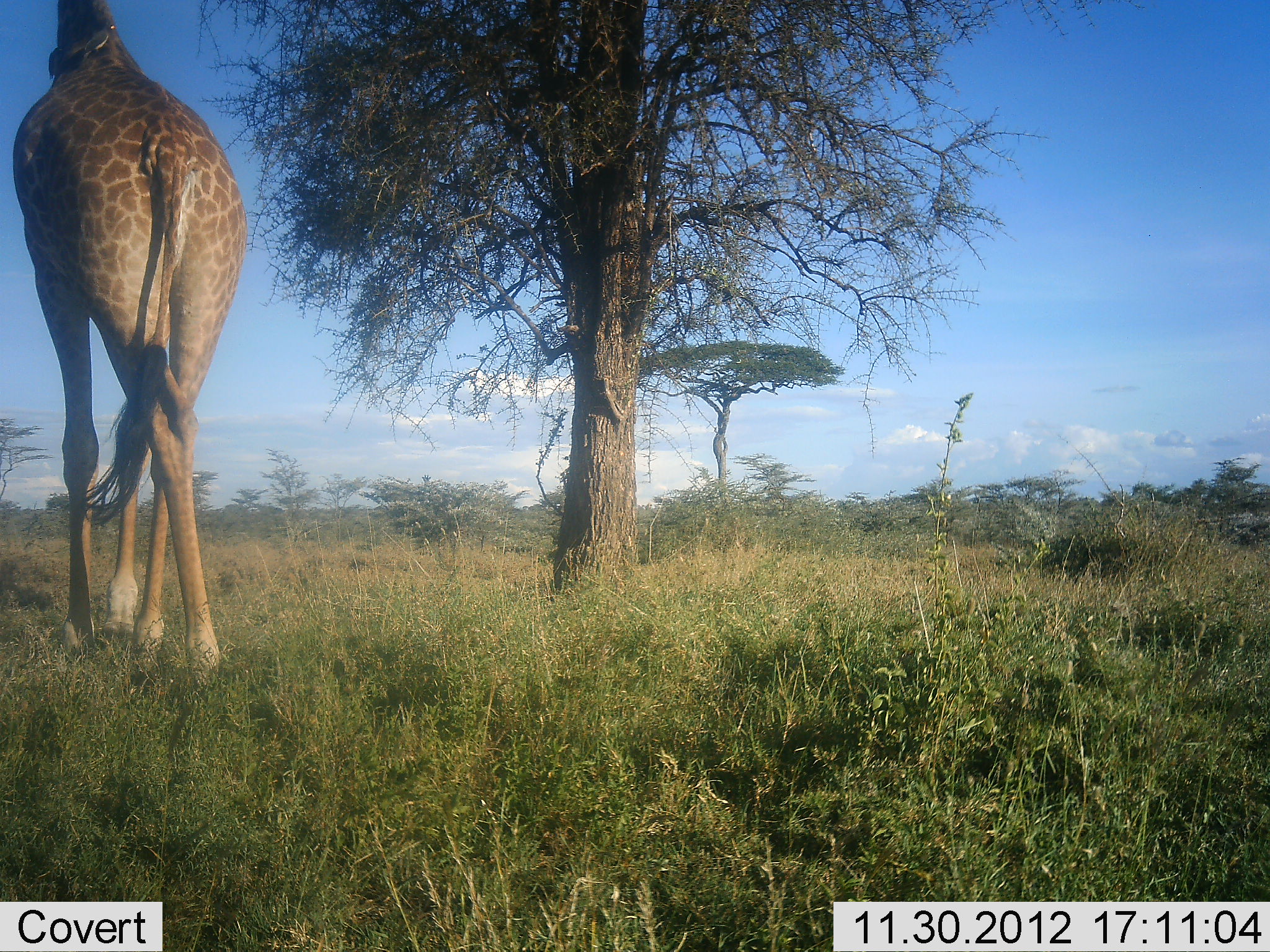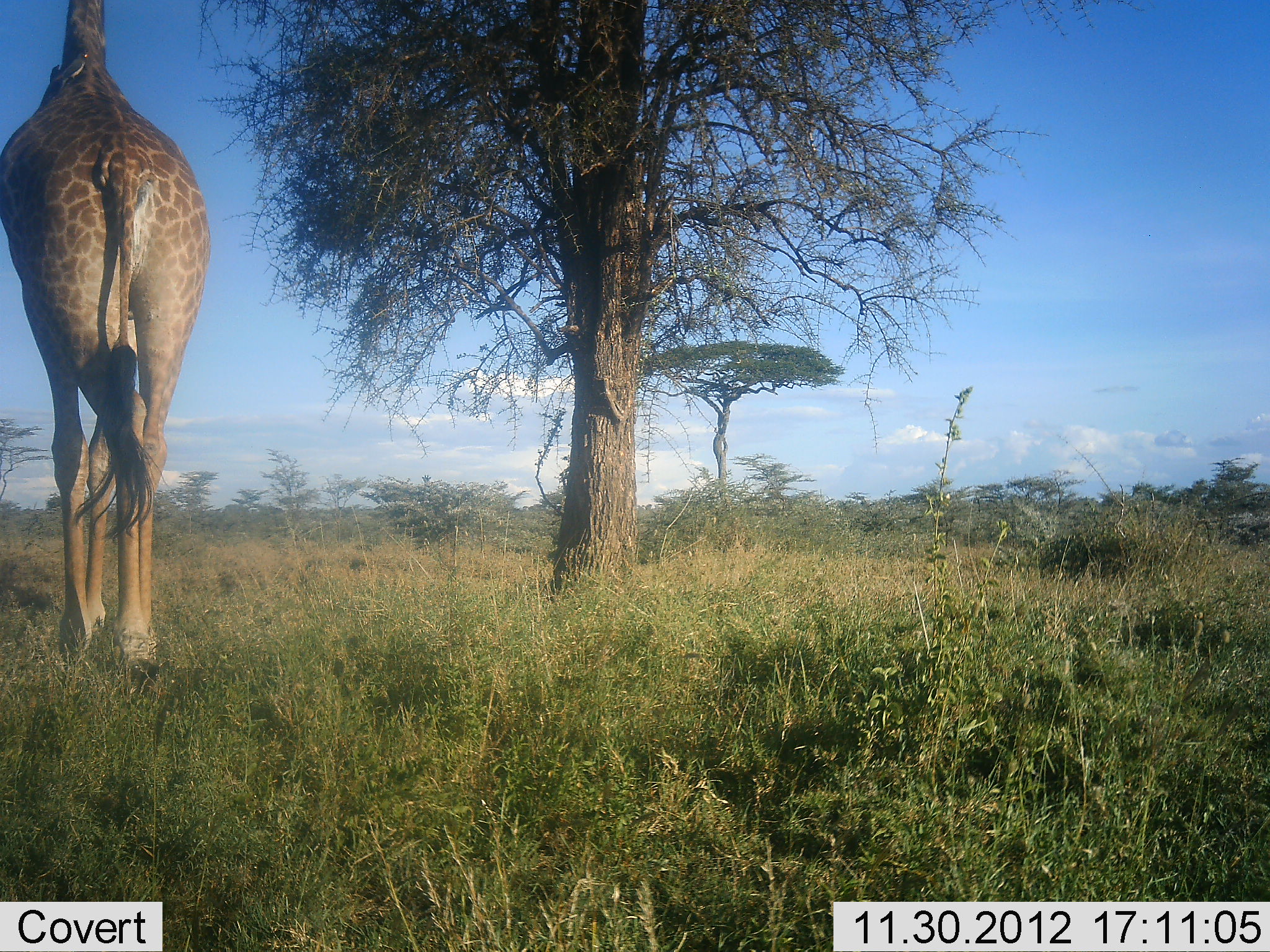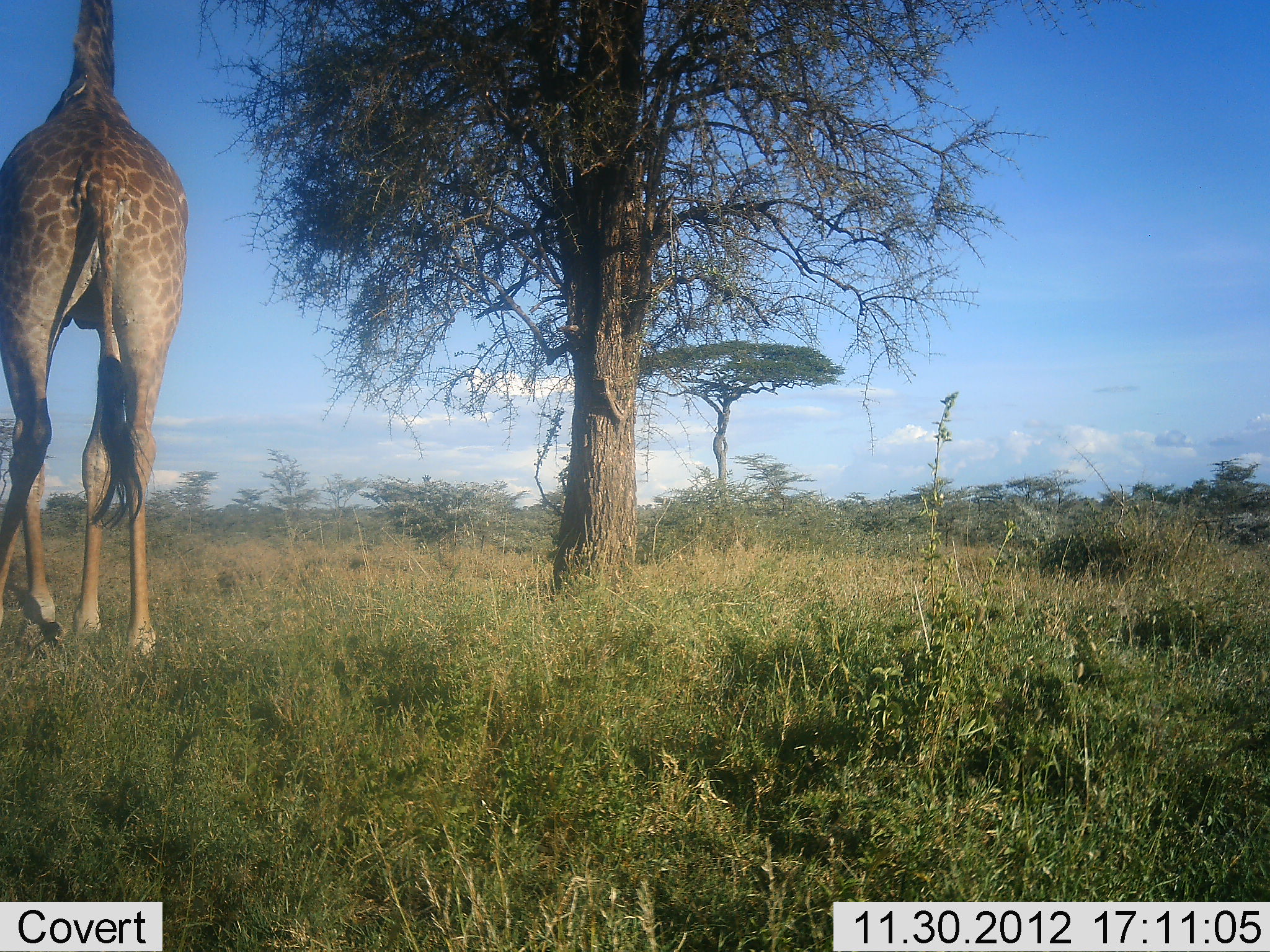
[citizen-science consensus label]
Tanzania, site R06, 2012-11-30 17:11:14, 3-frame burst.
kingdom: Animalia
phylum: Chordata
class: Mammalia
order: Artiodactyla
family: Giraffidae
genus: Giraffa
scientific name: Giraffa camelopardalis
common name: giraffe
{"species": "giraffe (Giraffa camelopardalis)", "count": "1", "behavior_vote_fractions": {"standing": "9%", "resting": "0%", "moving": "91%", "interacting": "0%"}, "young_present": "0%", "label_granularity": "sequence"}